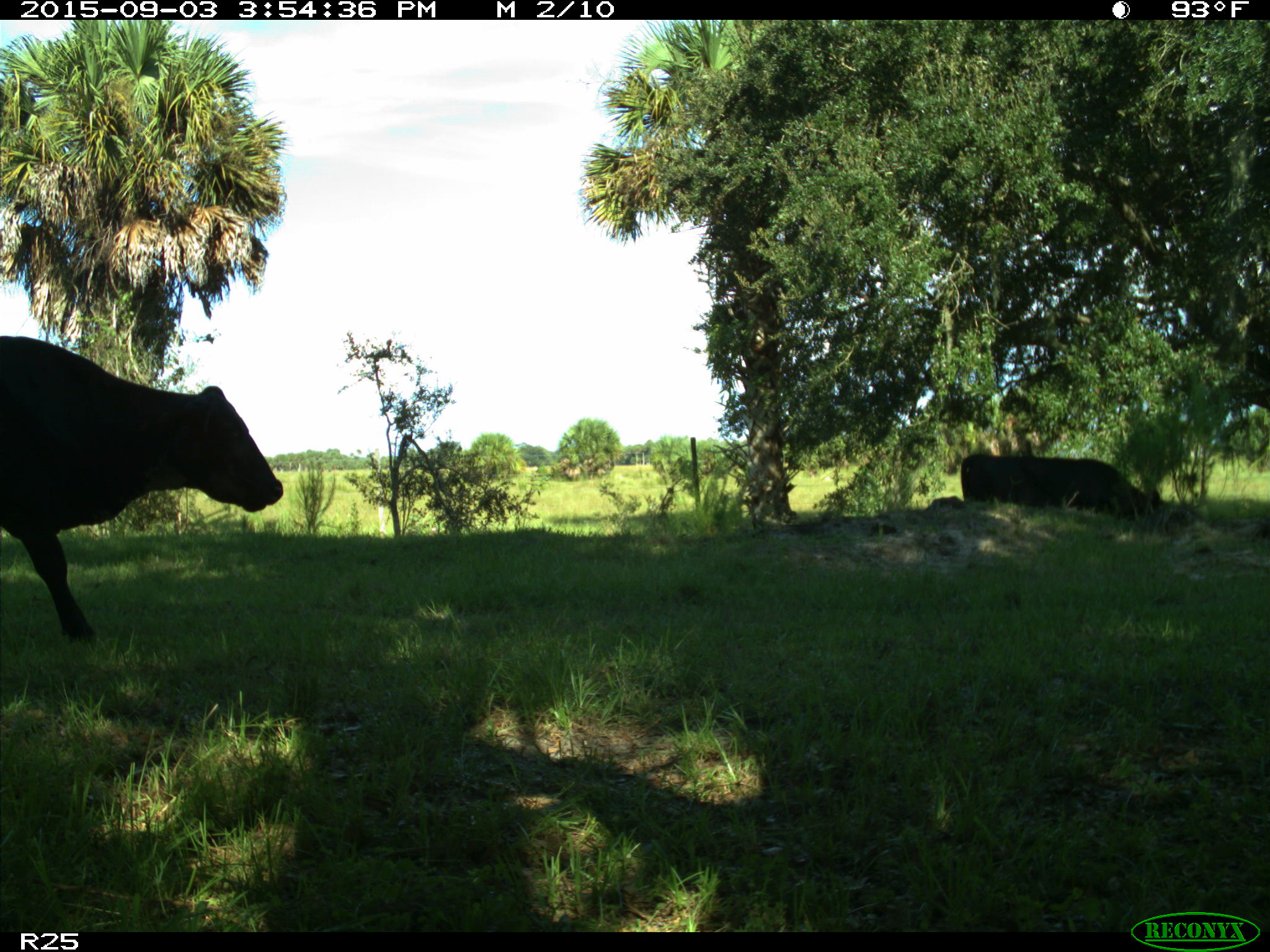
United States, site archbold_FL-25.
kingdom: Animalia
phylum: Chordata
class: Mammalia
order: Artiodactyla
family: Bovidae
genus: Bos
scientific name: Bos taurus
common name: domestic cow